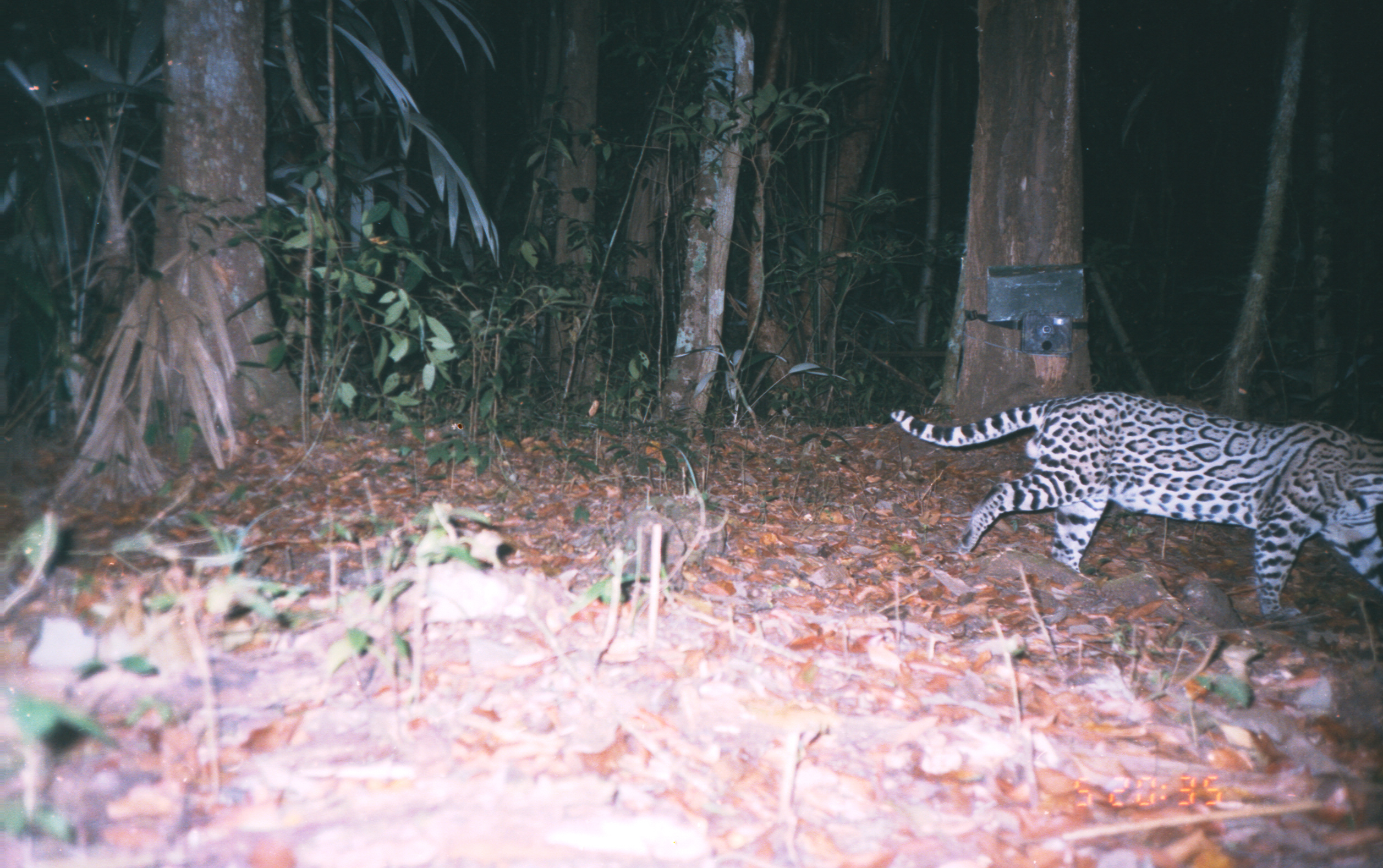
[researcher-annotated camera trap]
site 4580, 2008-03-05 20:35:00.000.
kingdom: Animalia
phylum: Chordata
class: Mammalia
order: Carnivora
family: Felidae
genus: Leopardus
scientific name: Leopardus pardalis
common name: ocelot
Leopardus pardalis (ocelot).